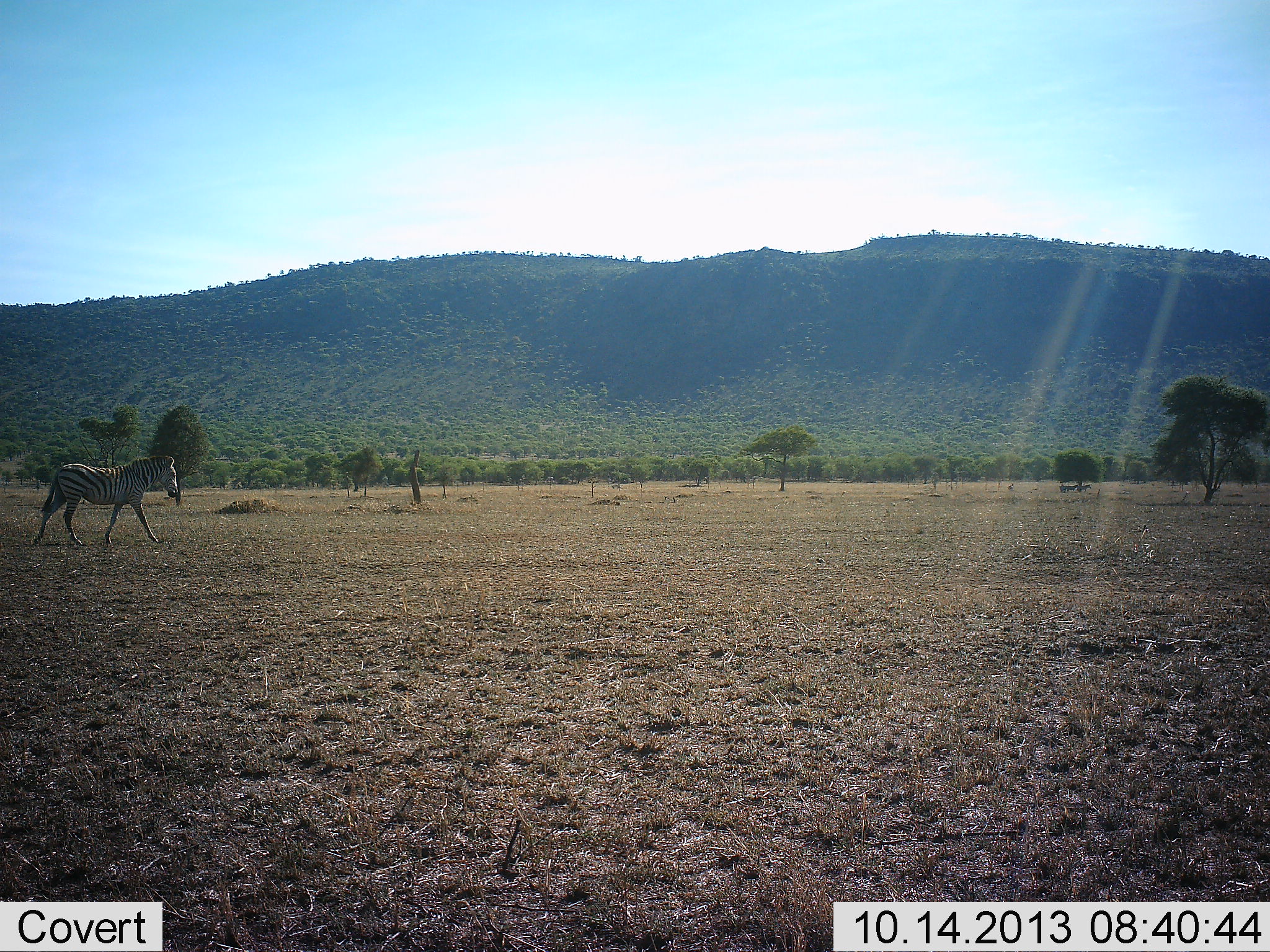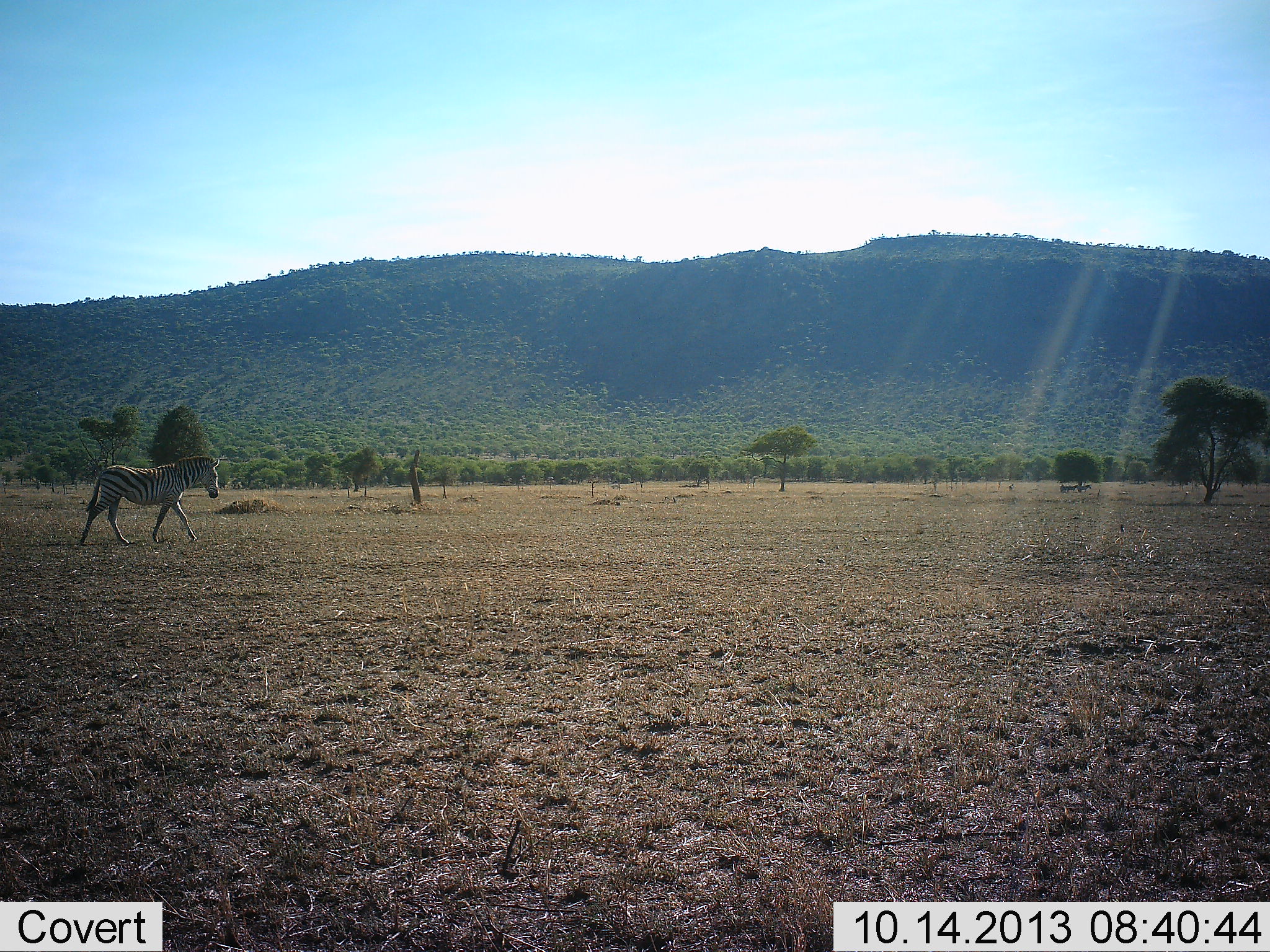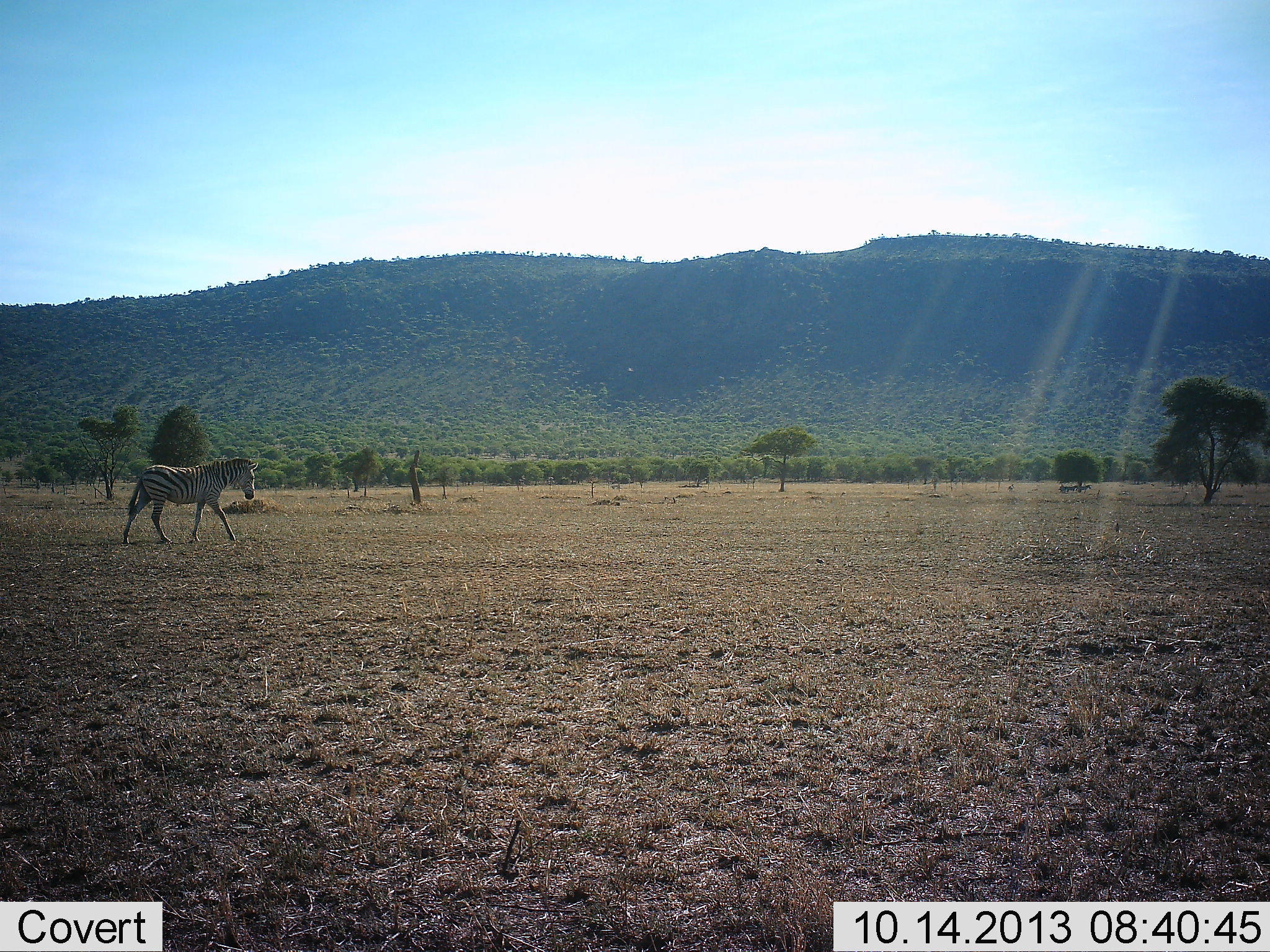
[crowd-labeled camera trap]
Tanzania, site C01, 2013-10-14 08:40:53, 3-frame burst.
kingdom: Animalia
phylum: Chordata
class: Mammalia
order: Perissodactyla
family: Equidae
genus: Equus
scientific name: Equus quagga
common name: plains zebra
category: zebra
Zebra (plains zebra) (Equus quagga), count 1. Behavior (volunteer vote fractions): standing 0%, resting 0%, moving 100%, interacting 0%. Young present (vote fraction): 0%. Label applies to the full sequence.